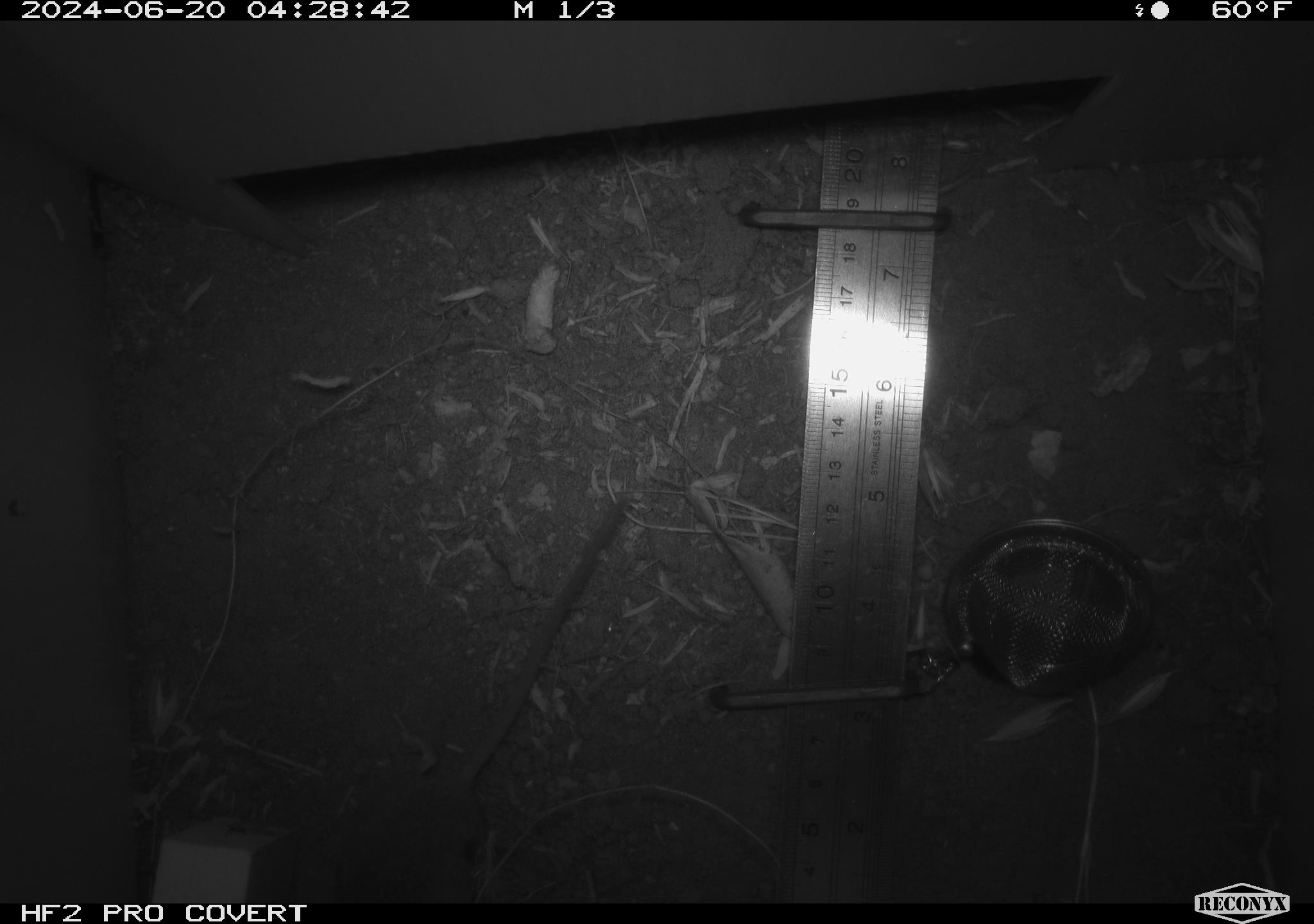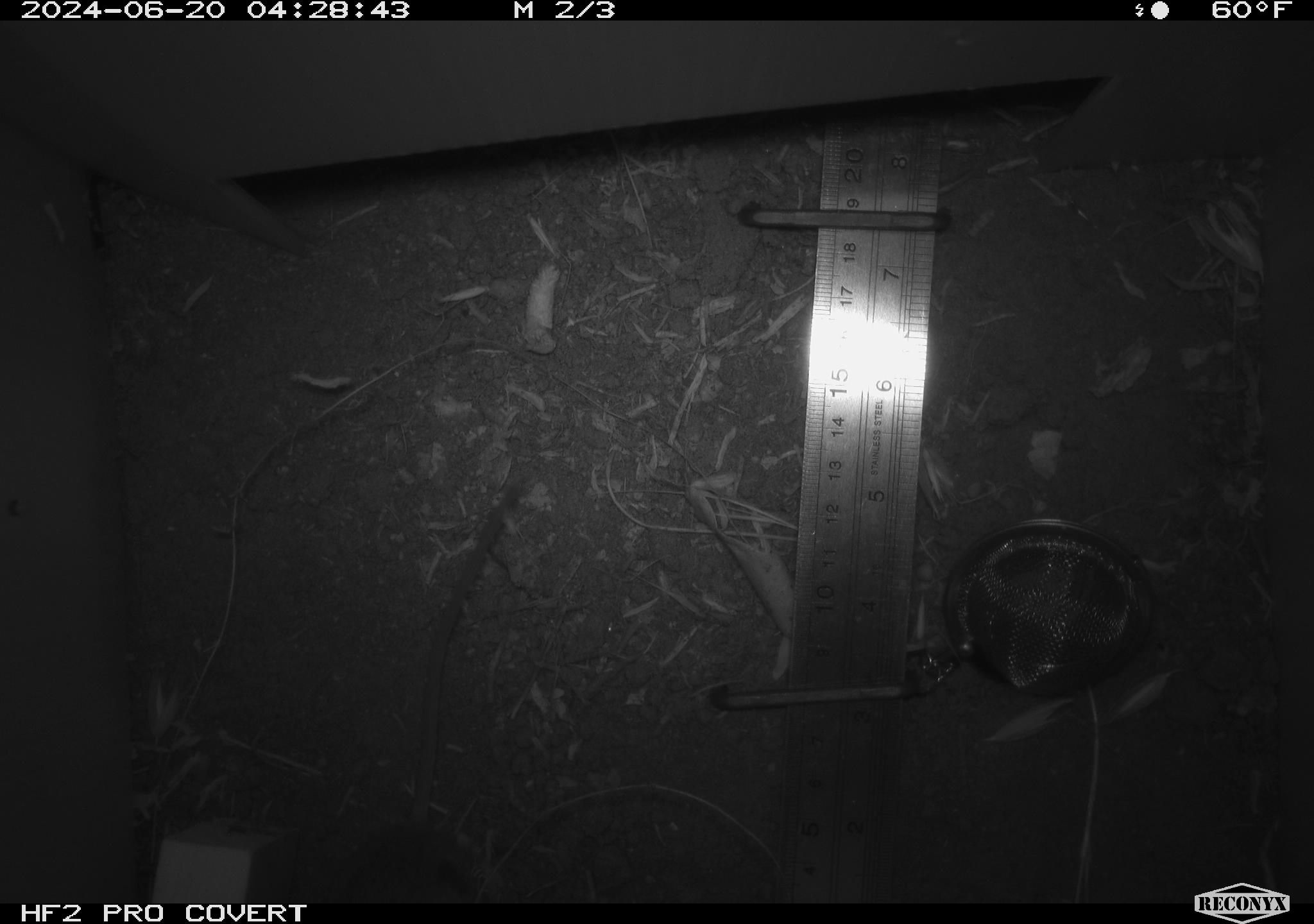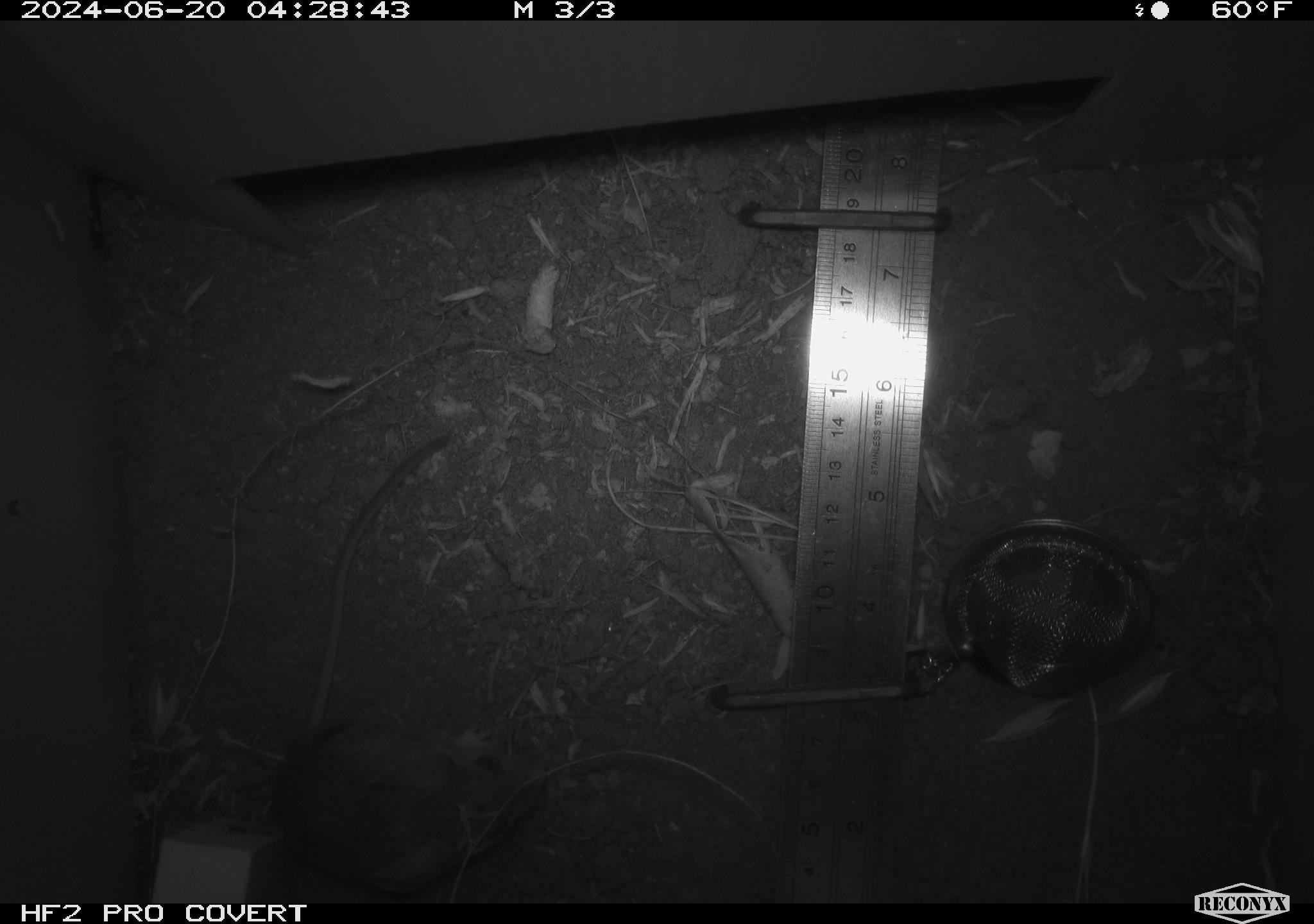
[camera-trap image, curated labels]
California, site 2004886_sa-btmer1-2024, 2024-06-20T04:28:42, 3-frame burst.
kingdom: Animalia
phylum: Chordata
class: Mammalia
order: Rodentia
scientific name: Rodentia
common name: mouse species